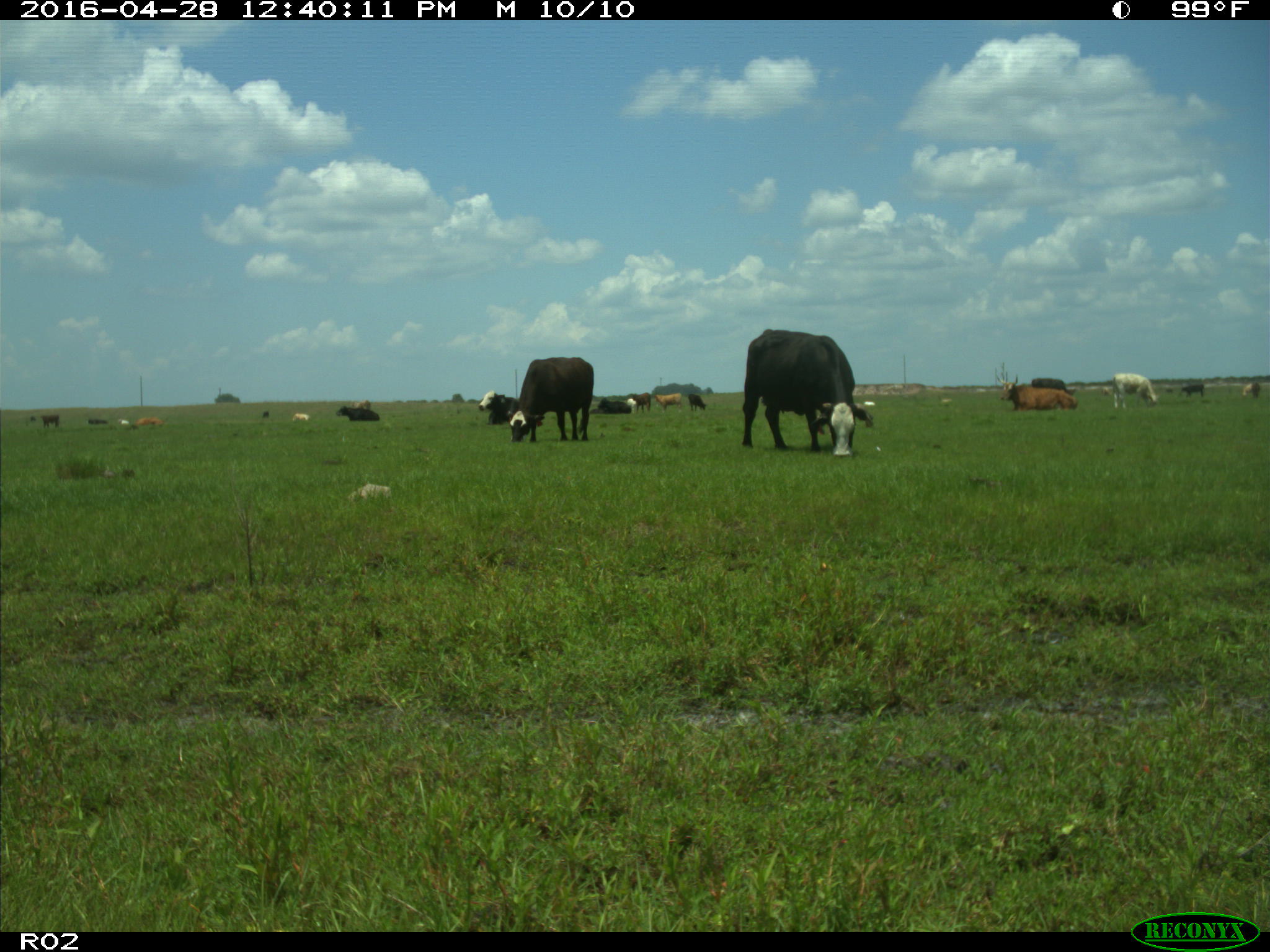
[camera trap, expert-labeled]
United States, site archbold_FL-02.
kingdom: Animalia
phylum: Chordata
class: Mammalia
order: Artiodactyla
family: Bovidae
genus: Bos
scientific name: Bos taurus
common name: domestic cow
Bos taurus (domestic cow).